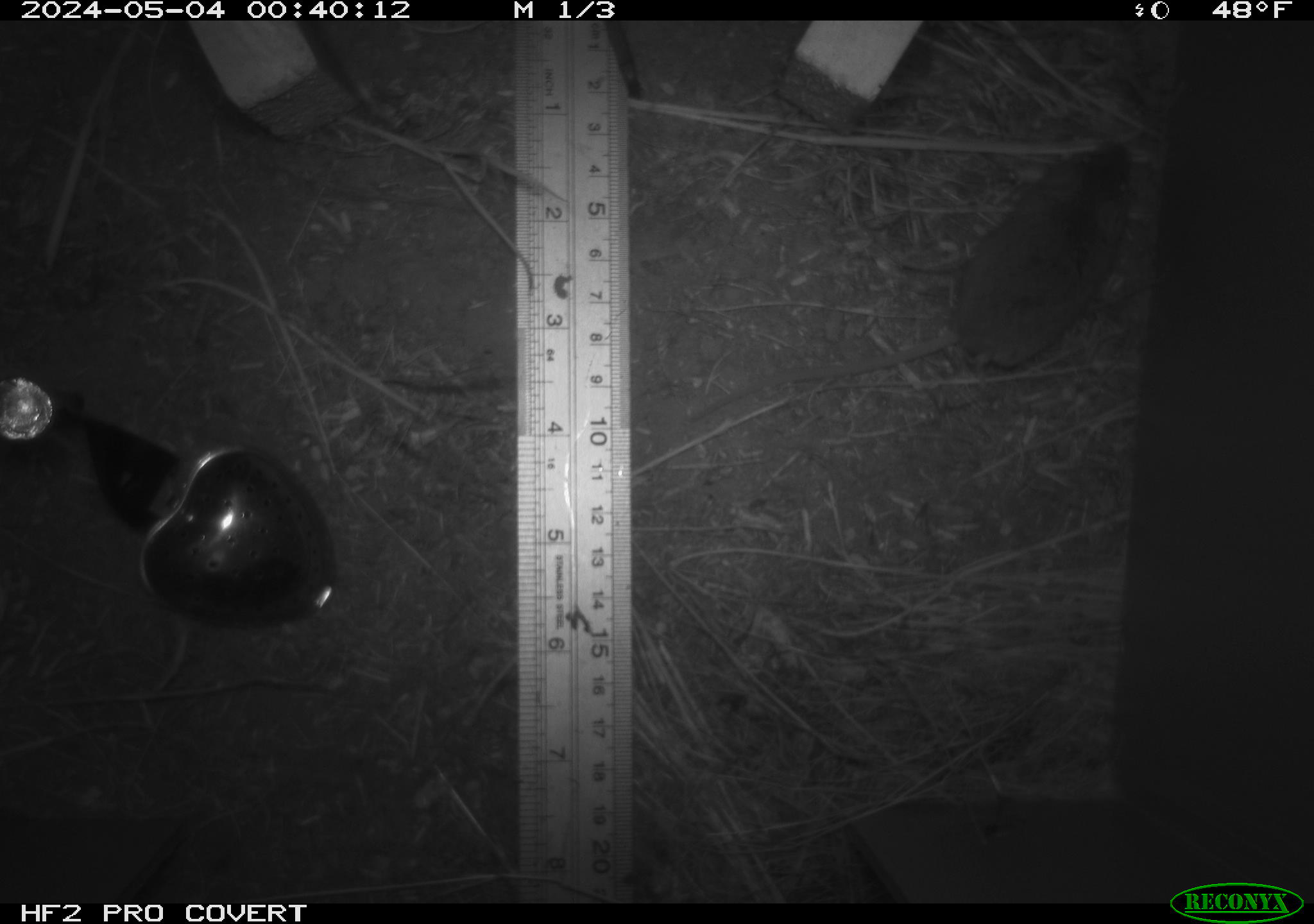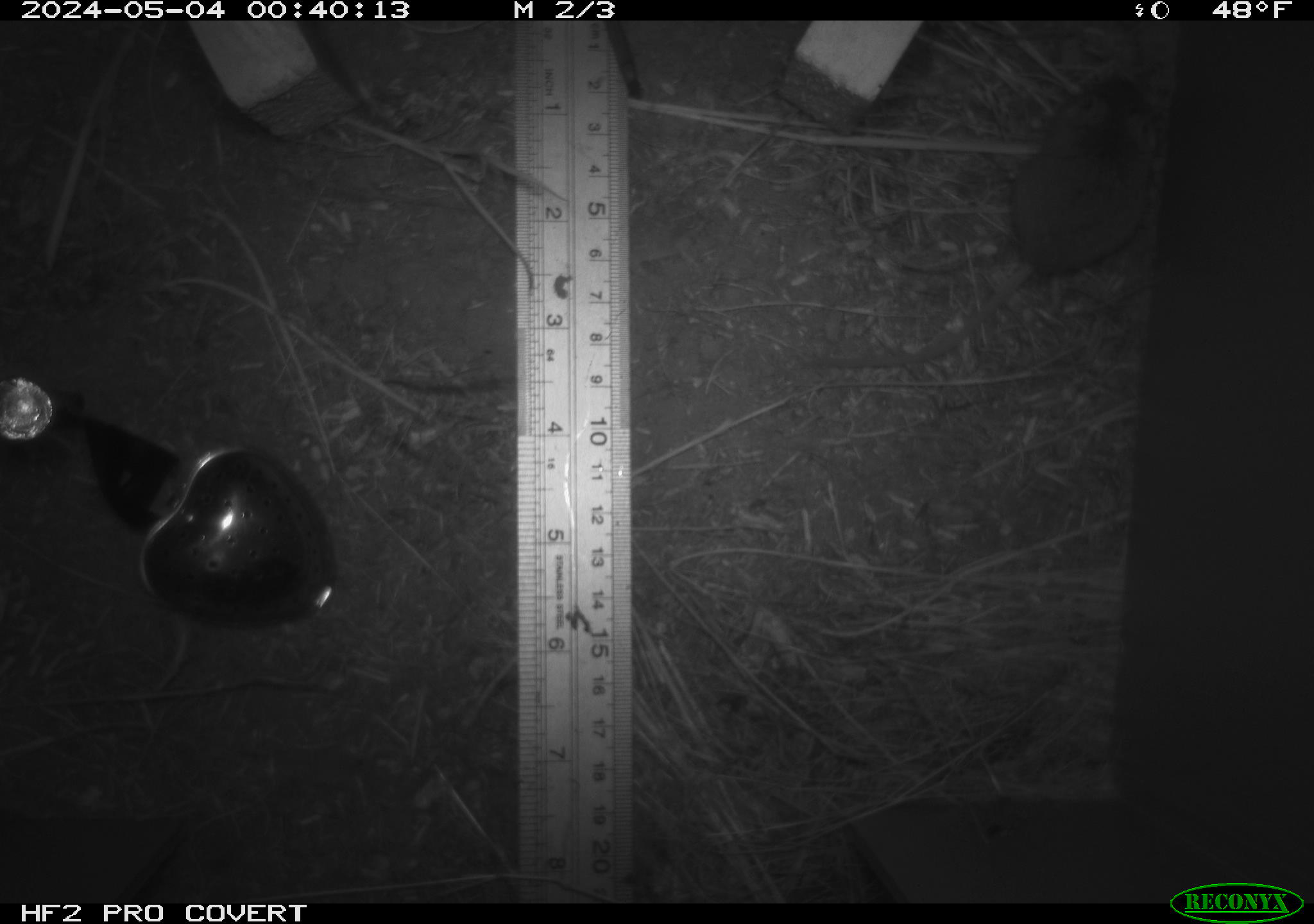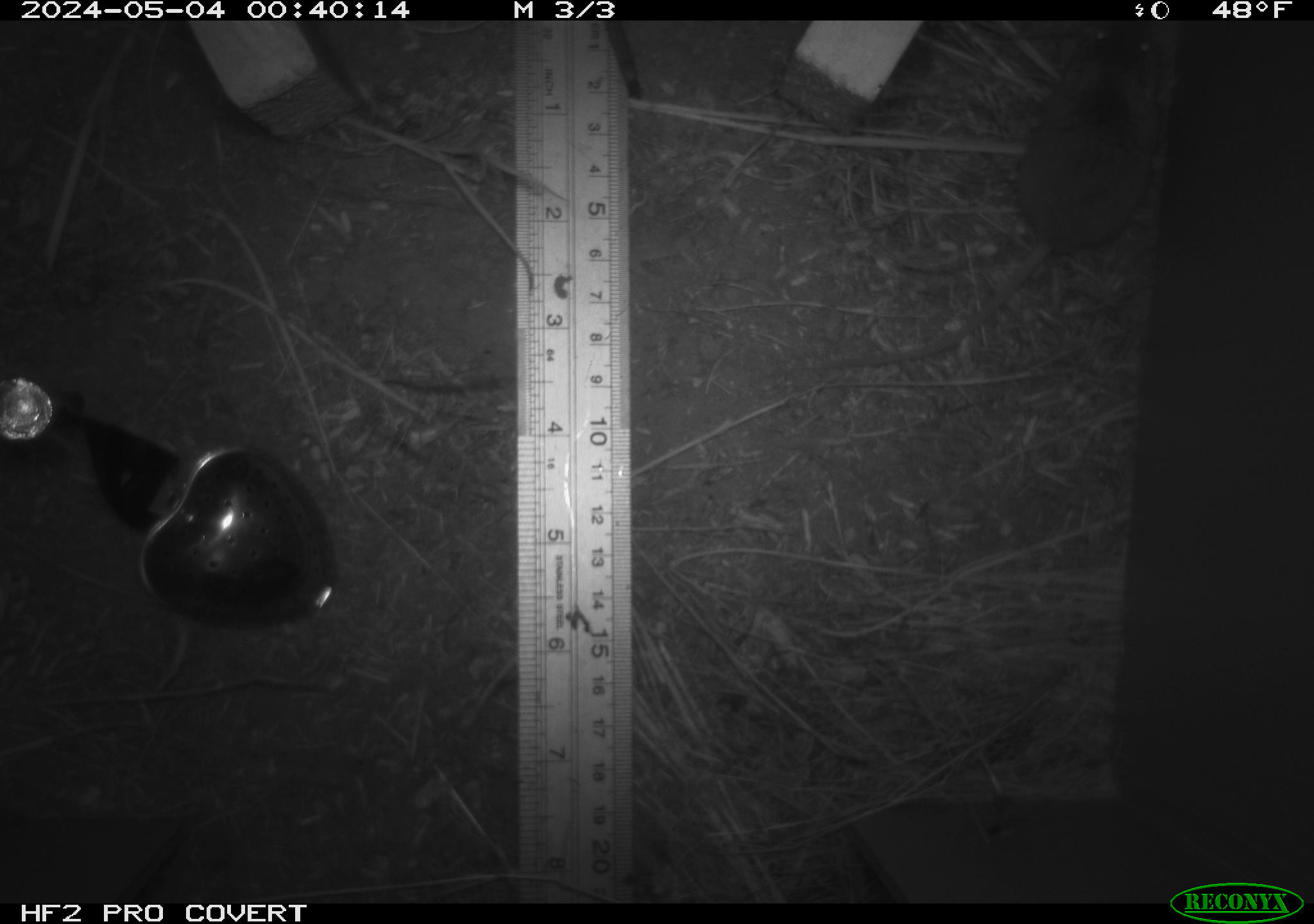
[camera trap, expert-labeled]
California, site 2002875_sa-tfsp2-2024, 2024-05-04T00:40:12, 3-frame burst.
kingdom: Animalia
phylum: Chordata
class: Mammalia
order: Rodentia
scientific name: Rodentia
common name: mouse species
Mouse species (Rodentia).